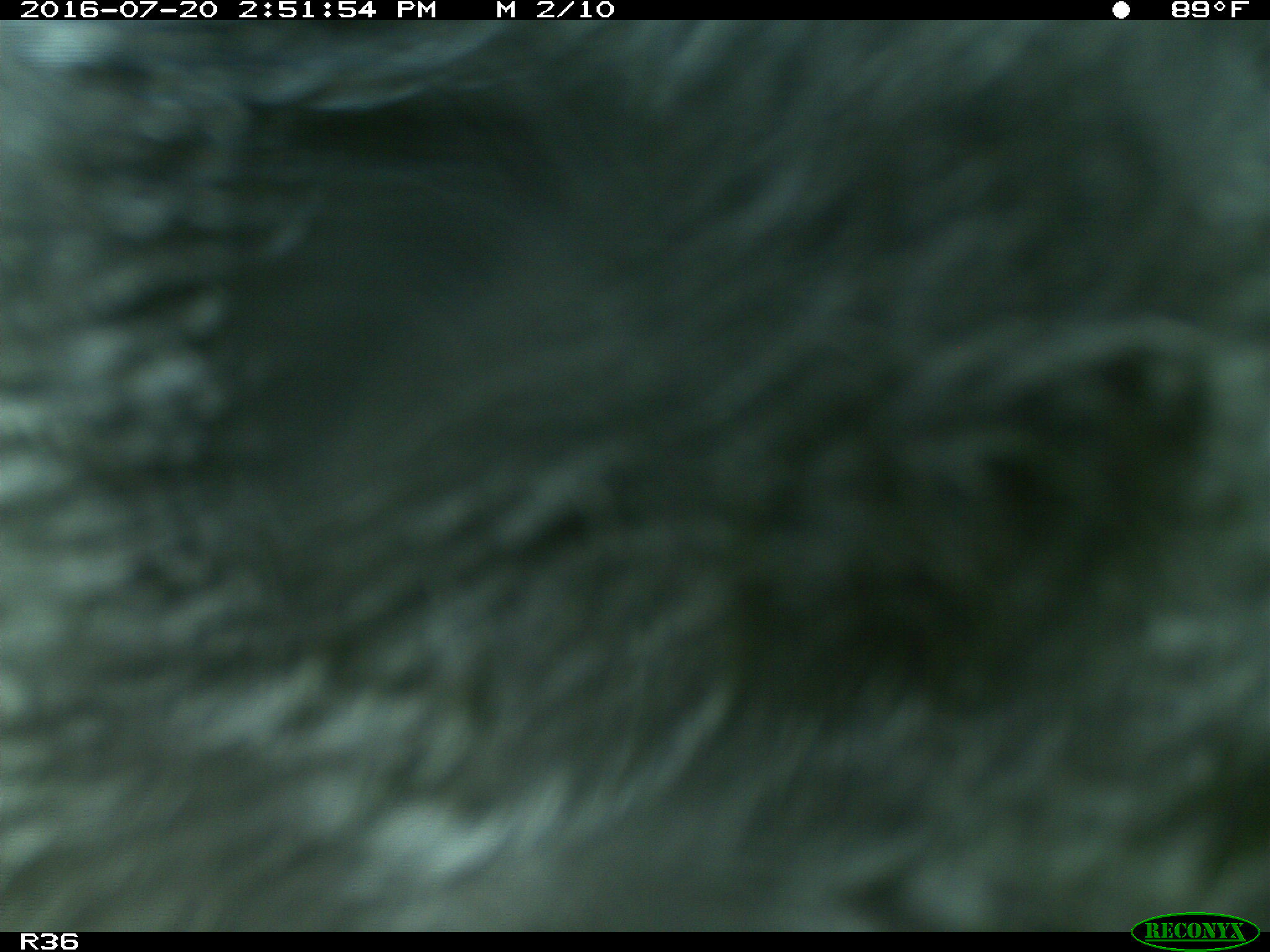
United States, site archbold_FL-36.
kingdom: Animalia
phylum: Chordata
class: Mammalia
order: Artiodactyla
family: Bovidae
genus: Bos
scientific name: Bos taurus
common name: domestic cow